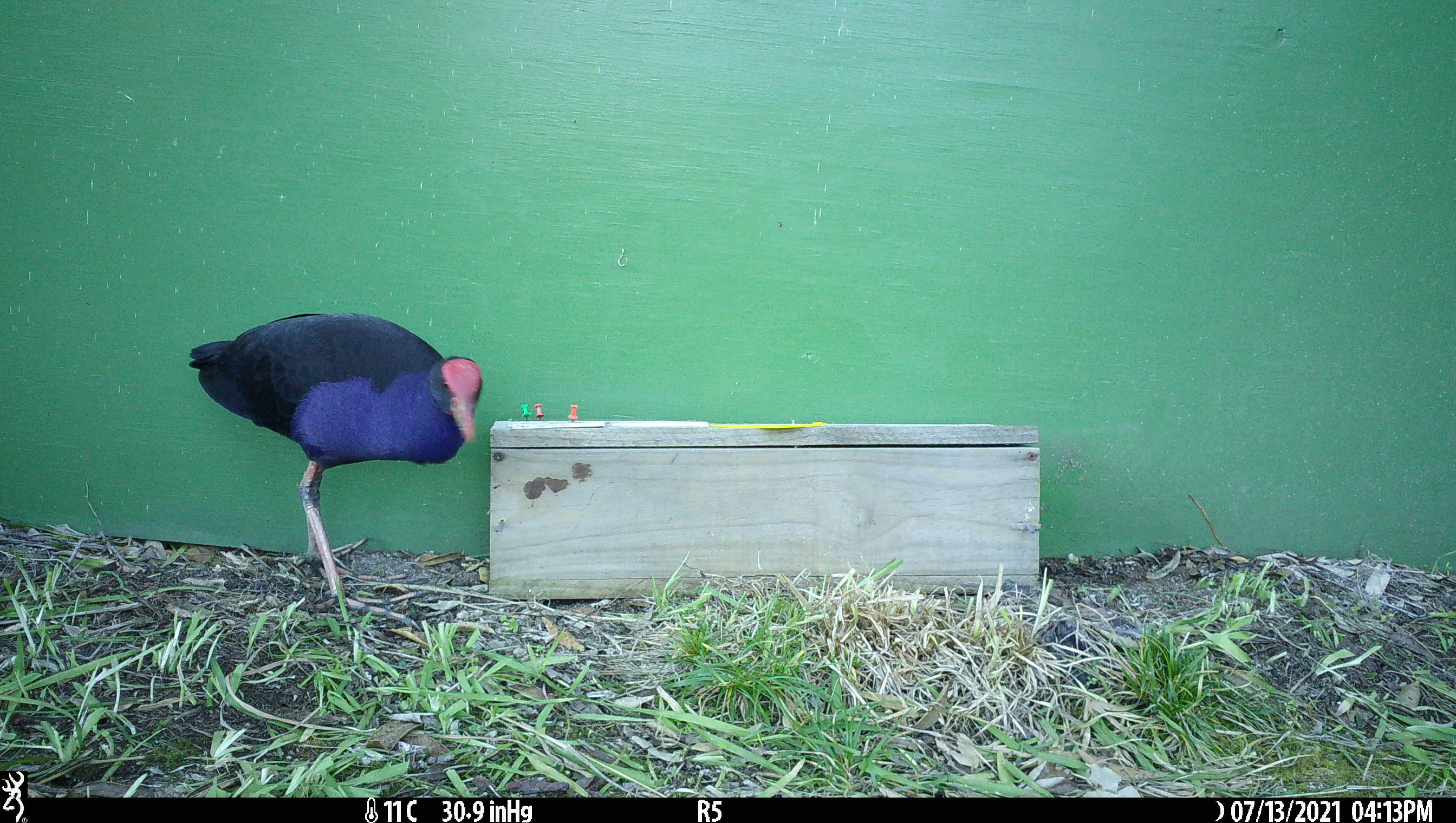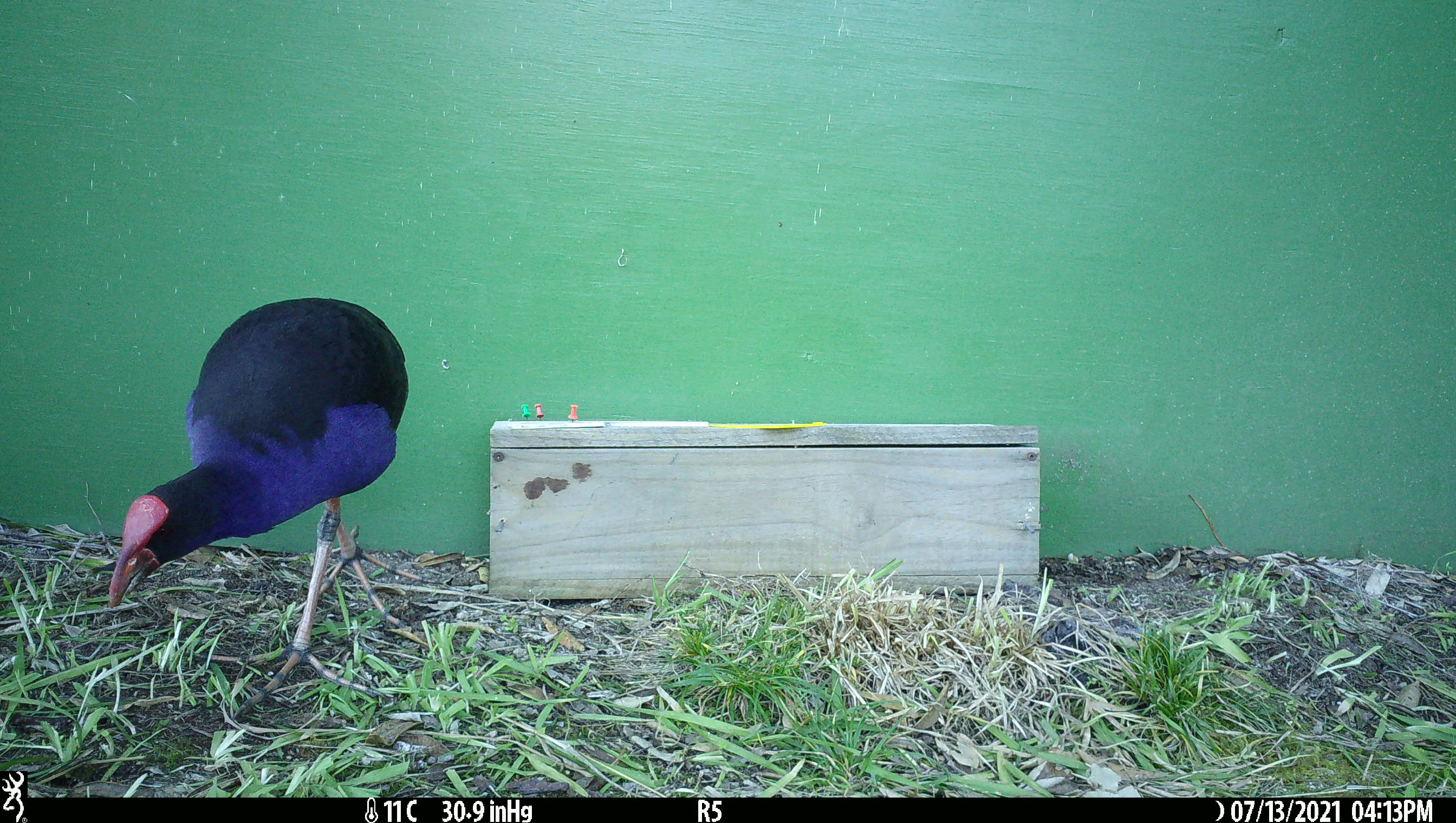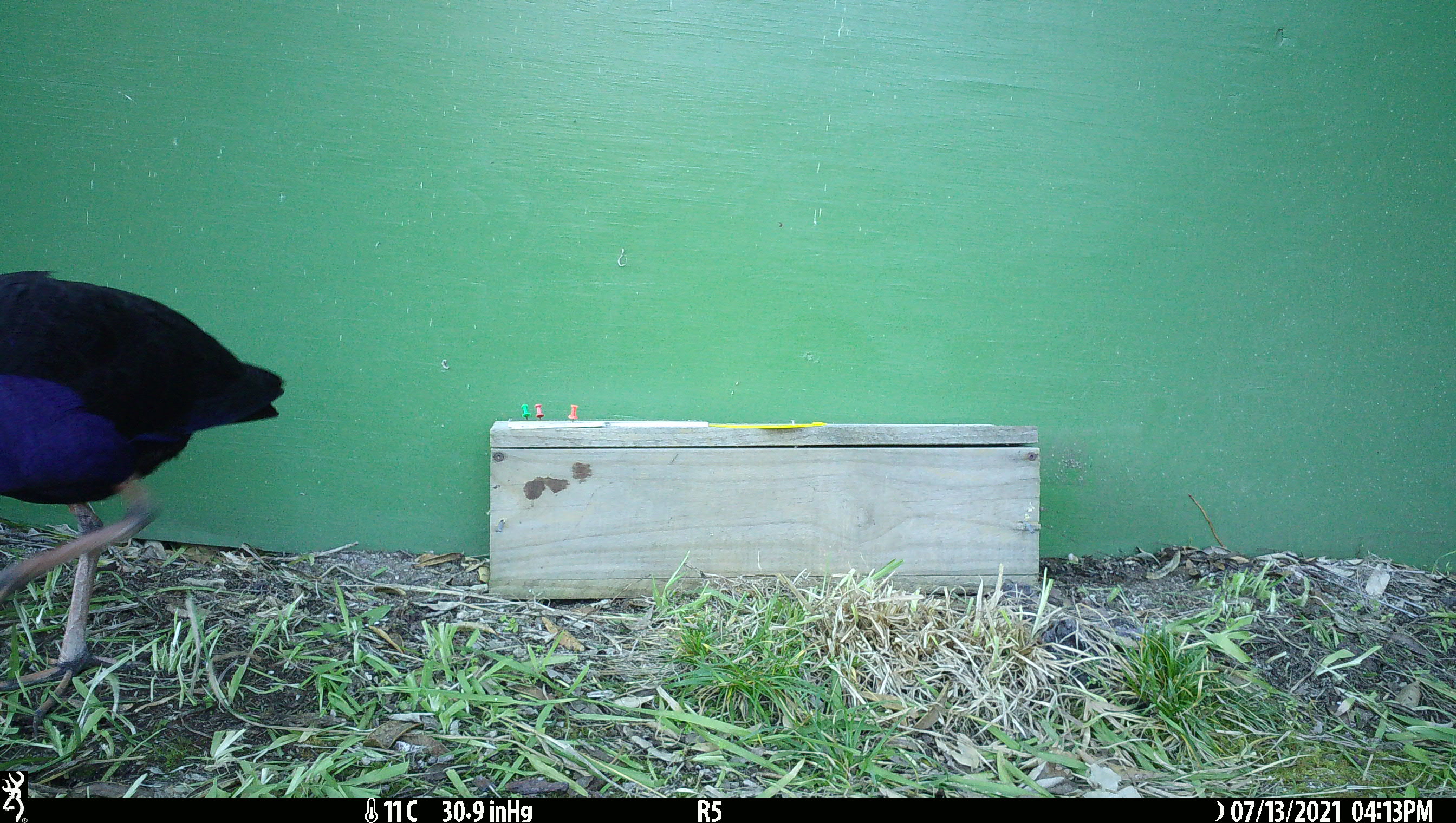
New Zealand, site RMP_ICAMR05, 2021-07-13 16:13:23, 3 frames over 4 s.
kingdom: Animalia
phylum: Chordata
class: Aves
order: Gruiformes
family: Rallidae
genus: Porphyrio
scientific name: Porphyrio melanotus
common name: australasian swamphen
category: pukeko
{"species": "pukeko (australasian swamphen) (Porphyrio melanotus)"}